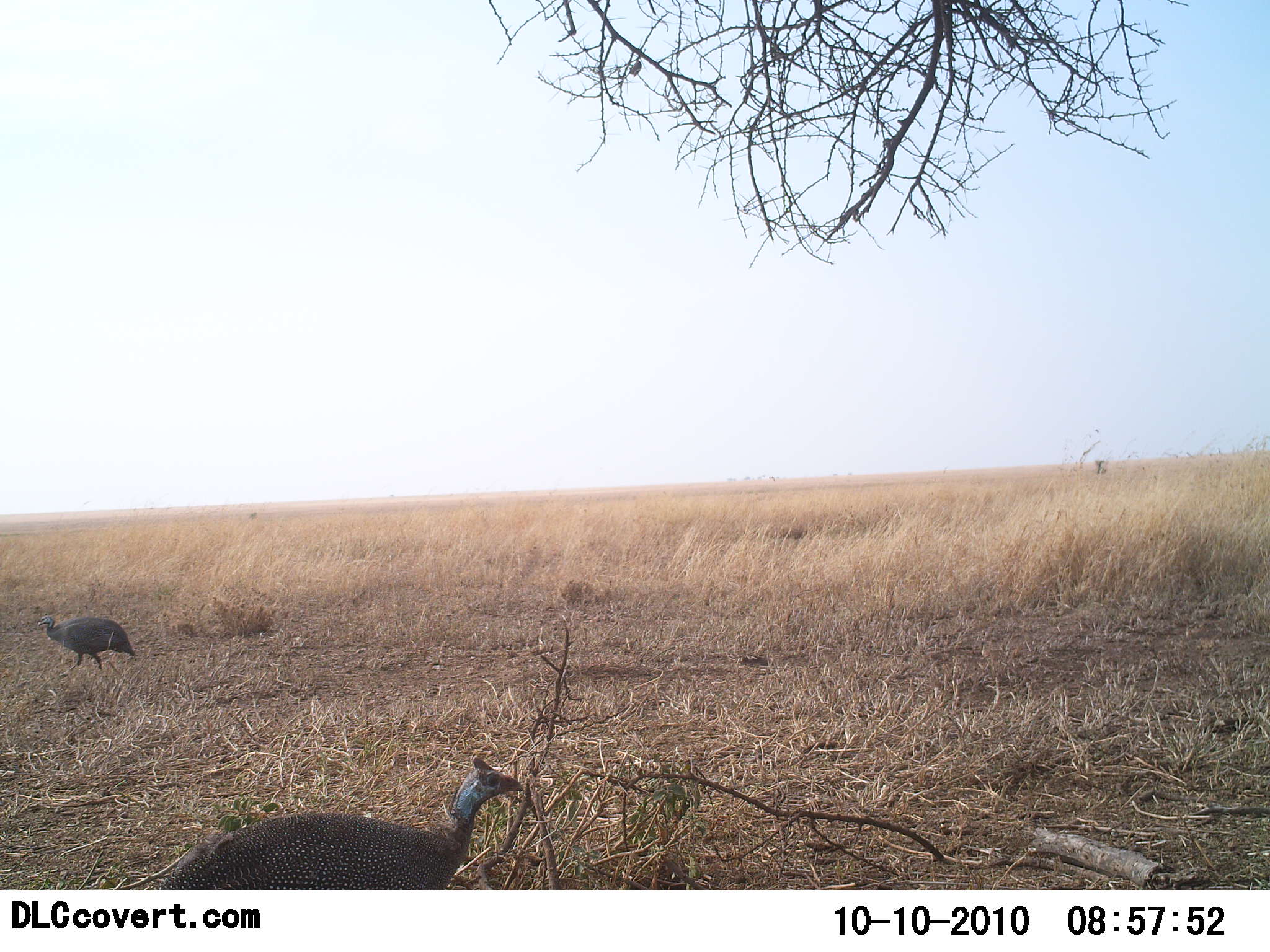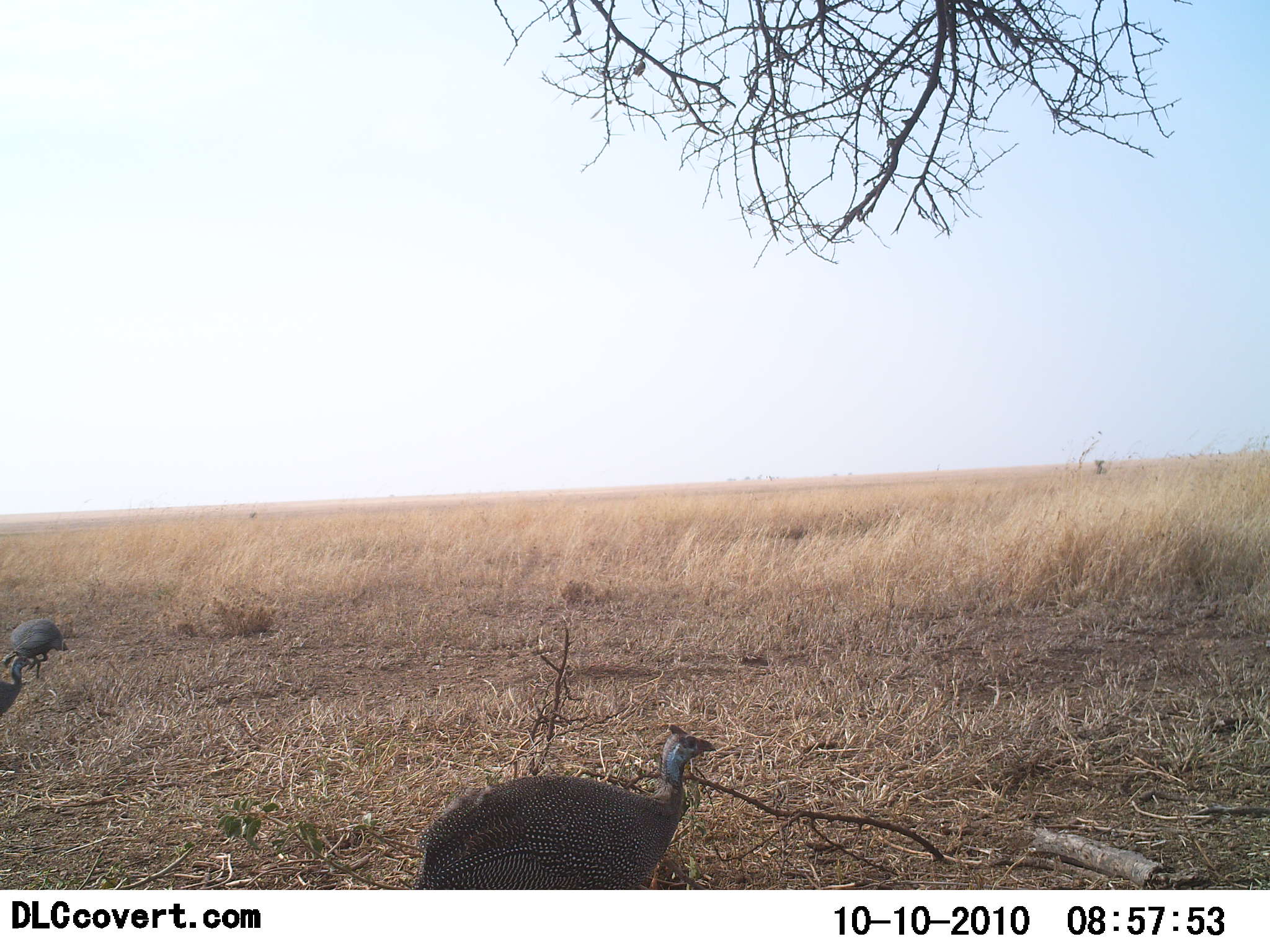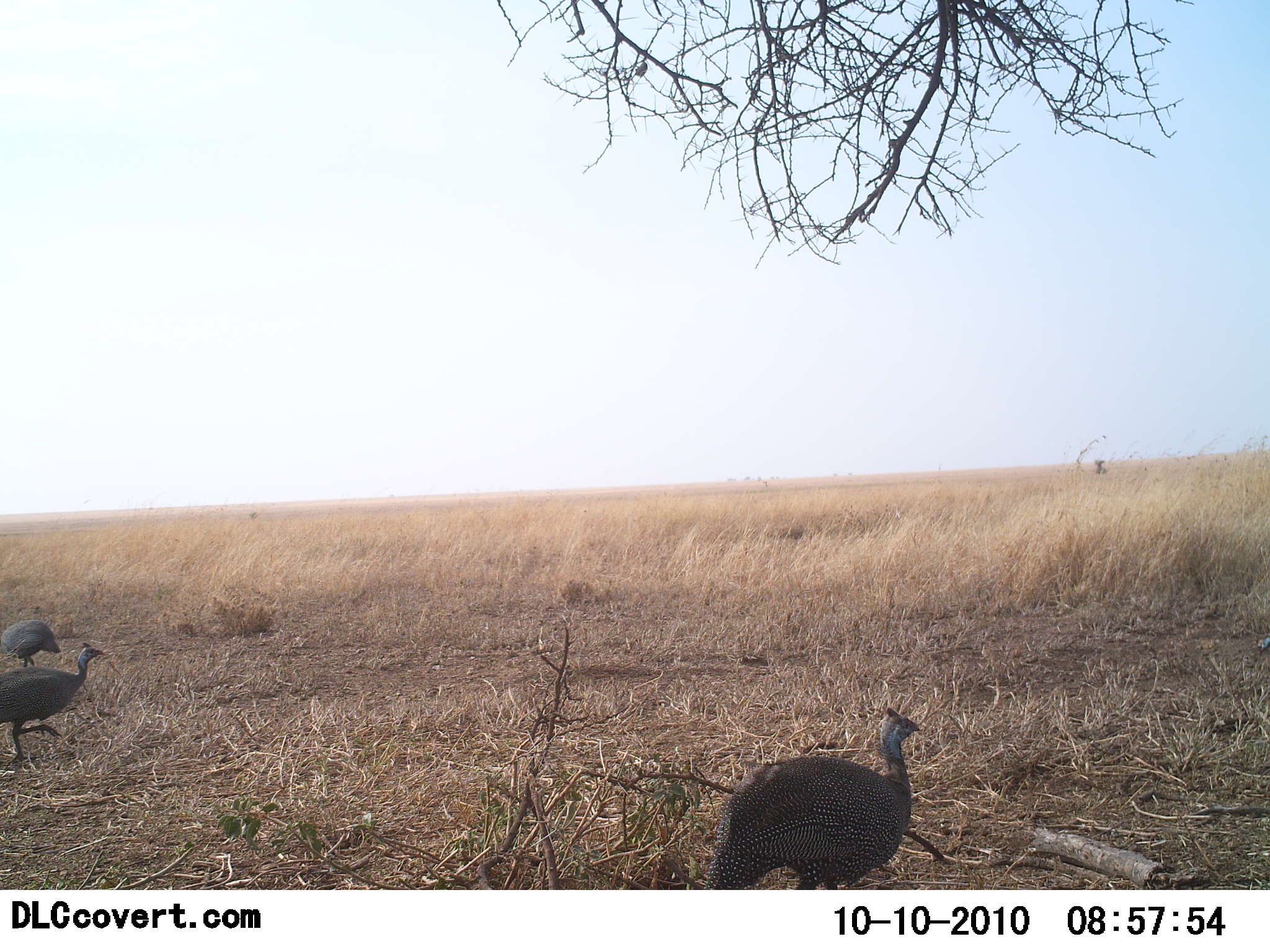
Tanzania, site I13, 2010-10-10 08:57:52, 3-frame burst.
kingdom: Animalia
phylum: Chordata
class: Aves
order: Galliformes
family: Numididae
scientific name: Numididae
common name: guinea fowl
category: guineafowl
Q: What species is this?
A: Guineafowl (guinea fowl) (Numididae).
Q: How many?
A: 3.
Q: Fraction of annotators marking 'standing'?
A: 0%.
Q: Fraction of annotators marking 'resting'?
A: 0%.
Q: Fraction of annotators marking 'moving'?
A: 100%.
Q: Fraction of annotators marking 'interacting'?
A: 0%.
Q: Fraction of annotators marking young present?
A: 0%.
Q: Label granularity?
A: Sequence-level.